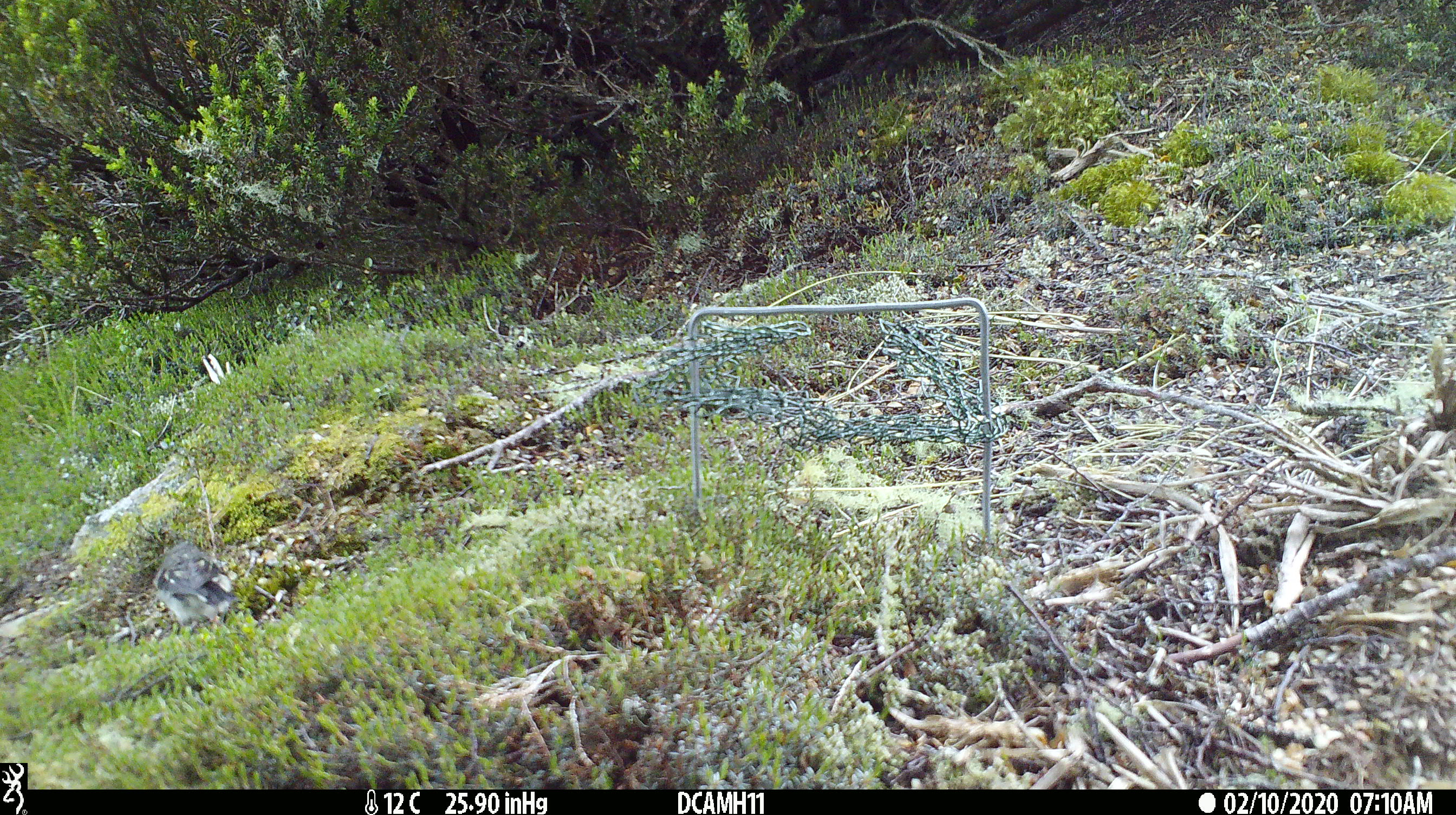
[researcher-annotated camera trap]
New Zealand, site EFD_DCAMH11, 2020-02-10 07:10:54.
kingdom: Animalia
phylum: Chordata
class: Aves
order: Passeriformes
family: Acanthisittidae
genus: Acanthisitta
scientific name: Acanthisitta chloris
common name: rifleman